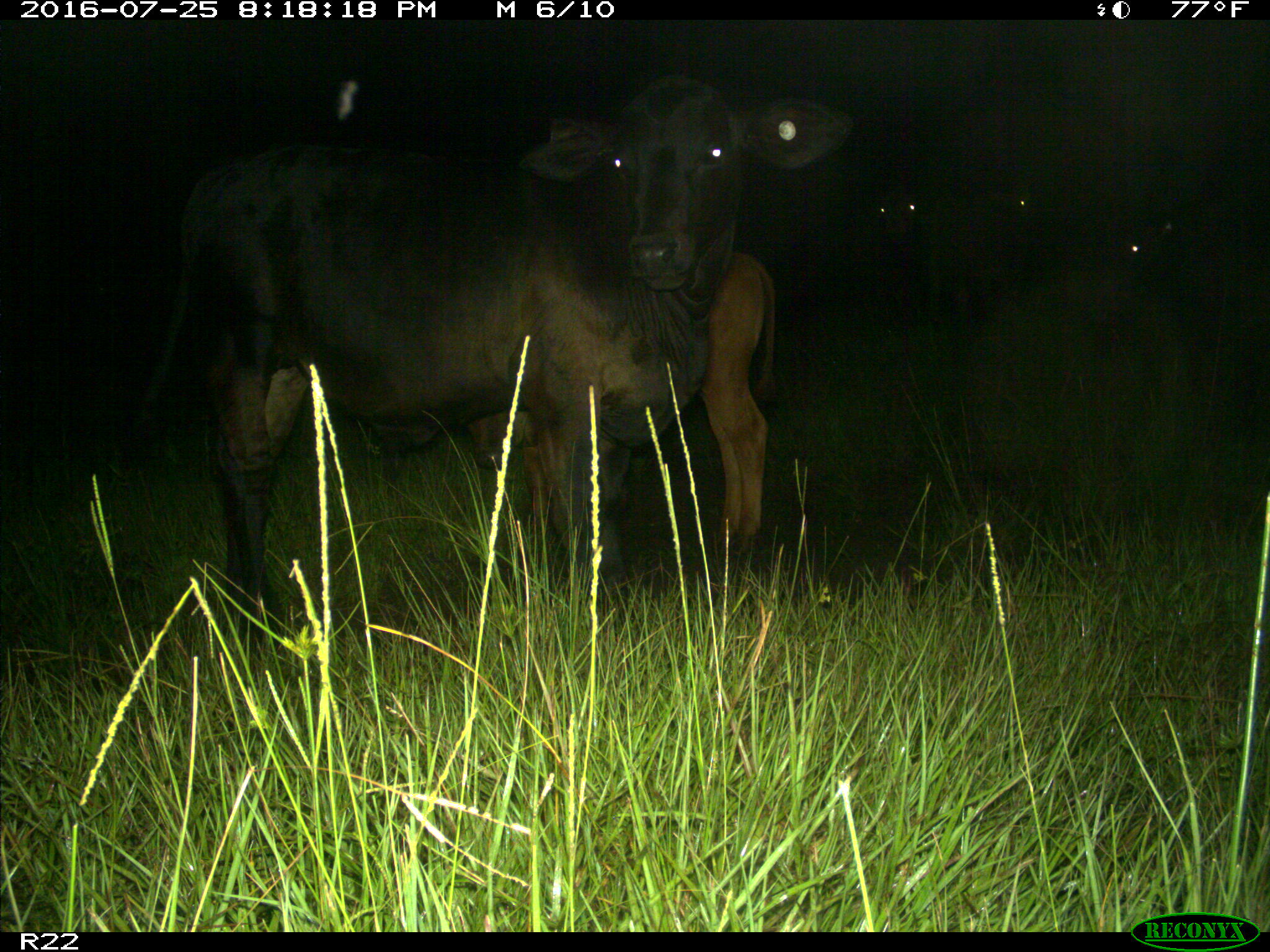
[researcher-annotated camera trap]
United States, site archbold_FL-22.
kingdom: Animalia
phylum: Chordata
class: Mammalia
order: Artiodactyla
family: Bovidae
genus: Bos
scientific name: Bos taurus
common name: domestic cow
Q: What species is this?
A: Bos taurus (domestic cow).